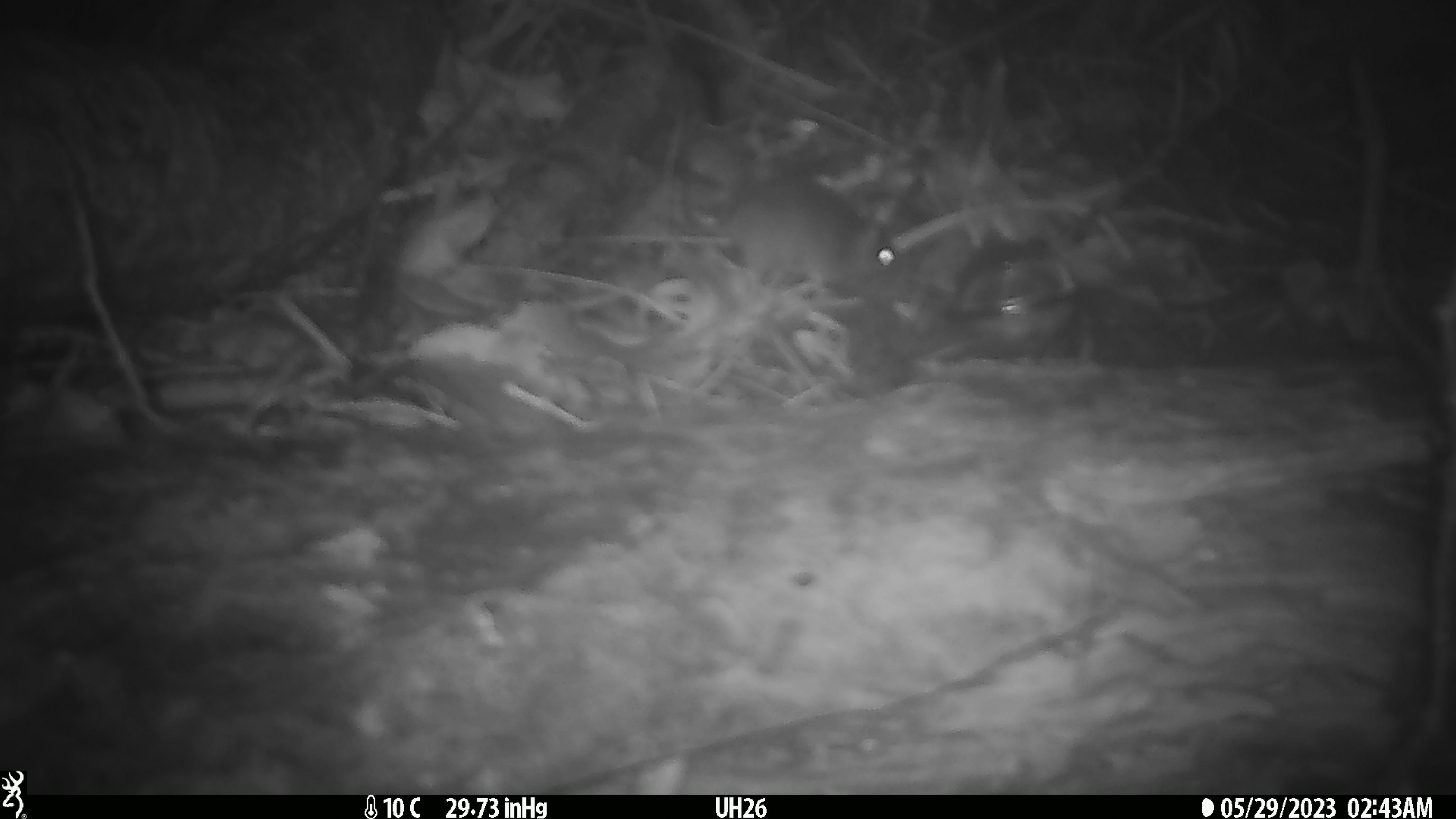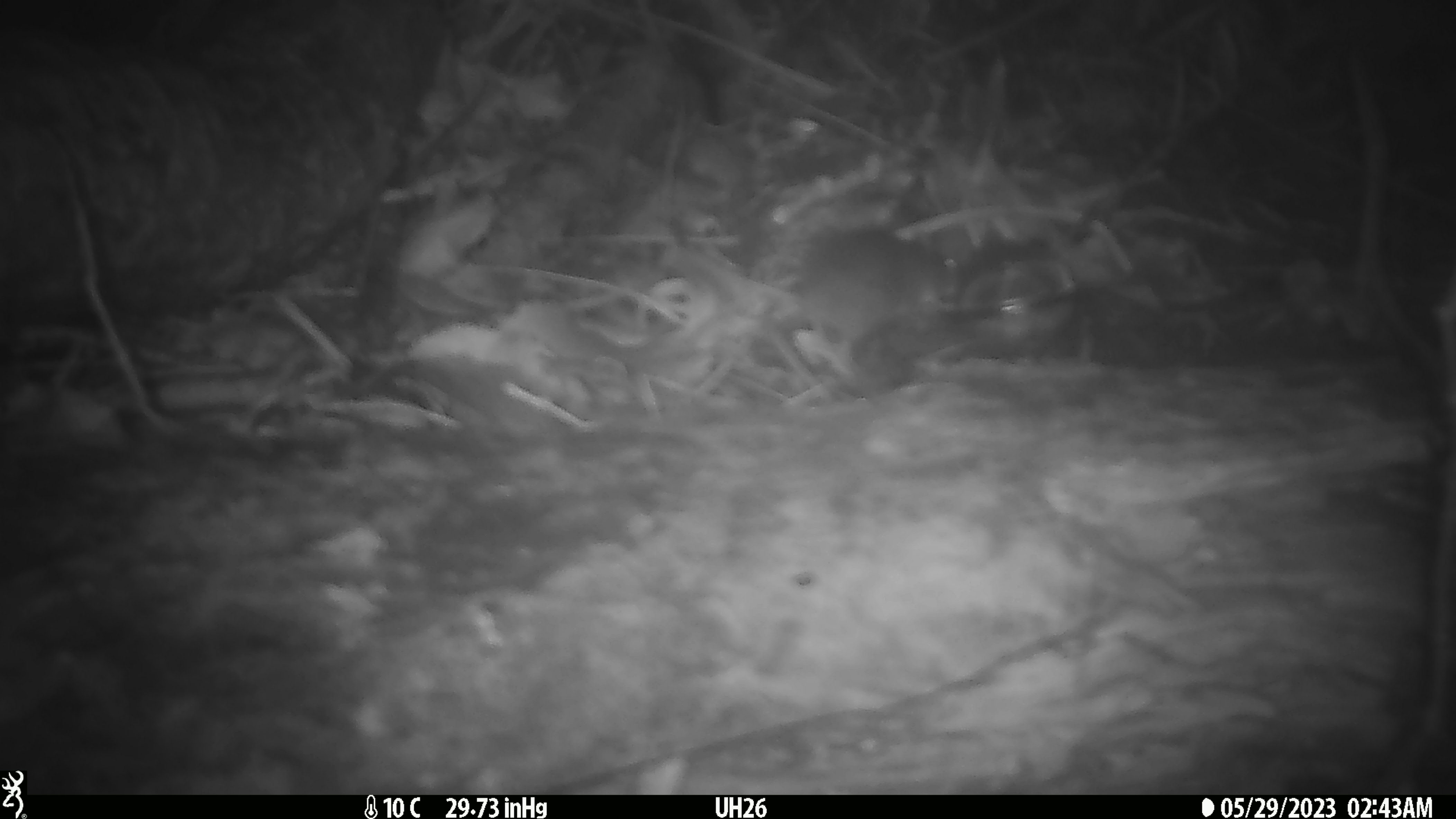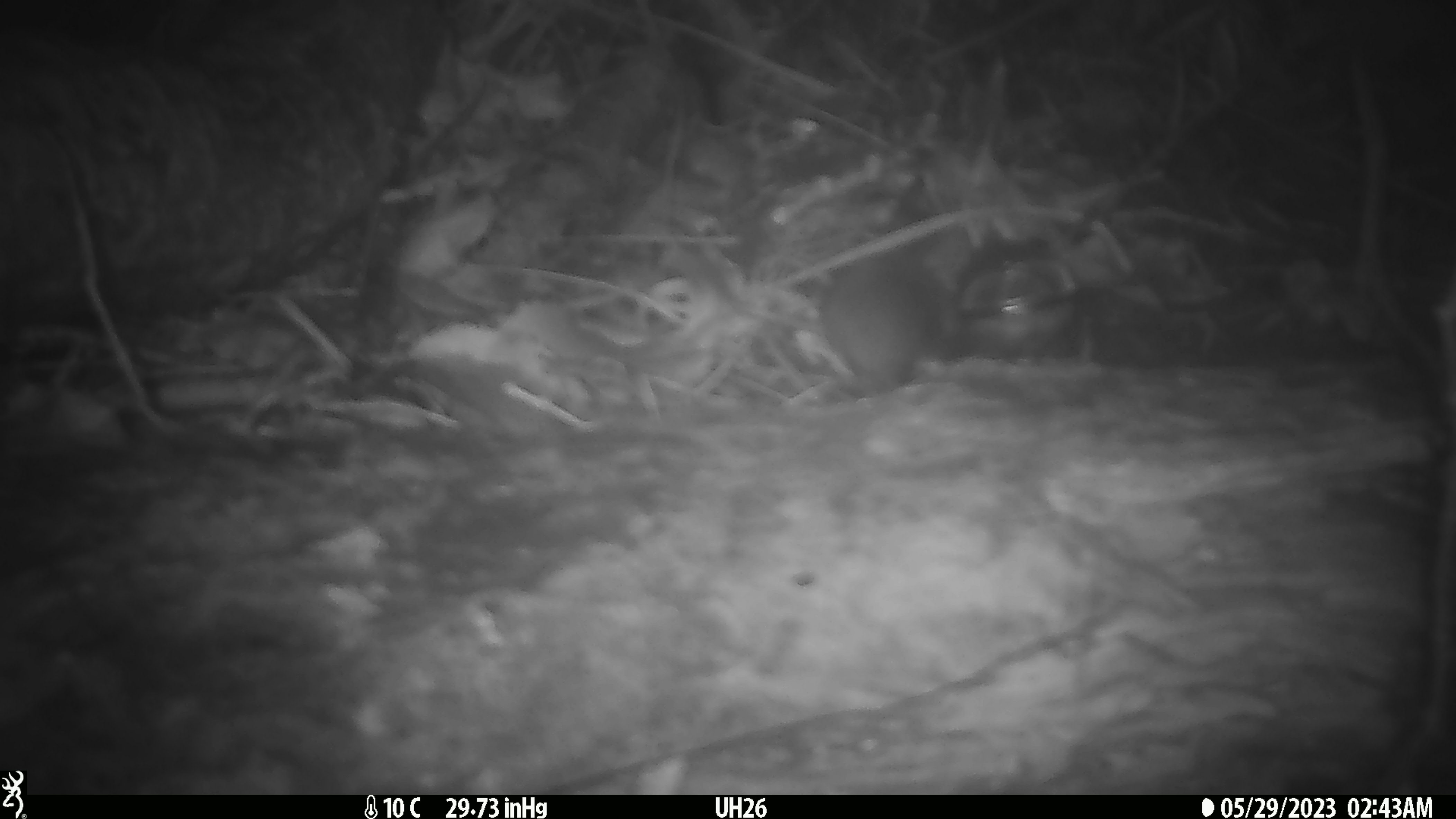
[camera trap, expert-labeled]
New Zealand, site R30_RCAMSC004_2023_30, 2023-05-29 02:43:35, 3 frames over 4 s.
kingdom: Animalia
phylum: Chordata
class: Mammalia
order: Rodentia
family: Muridae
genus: Mus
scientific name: Mus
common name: mouse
Mouse (Mus).